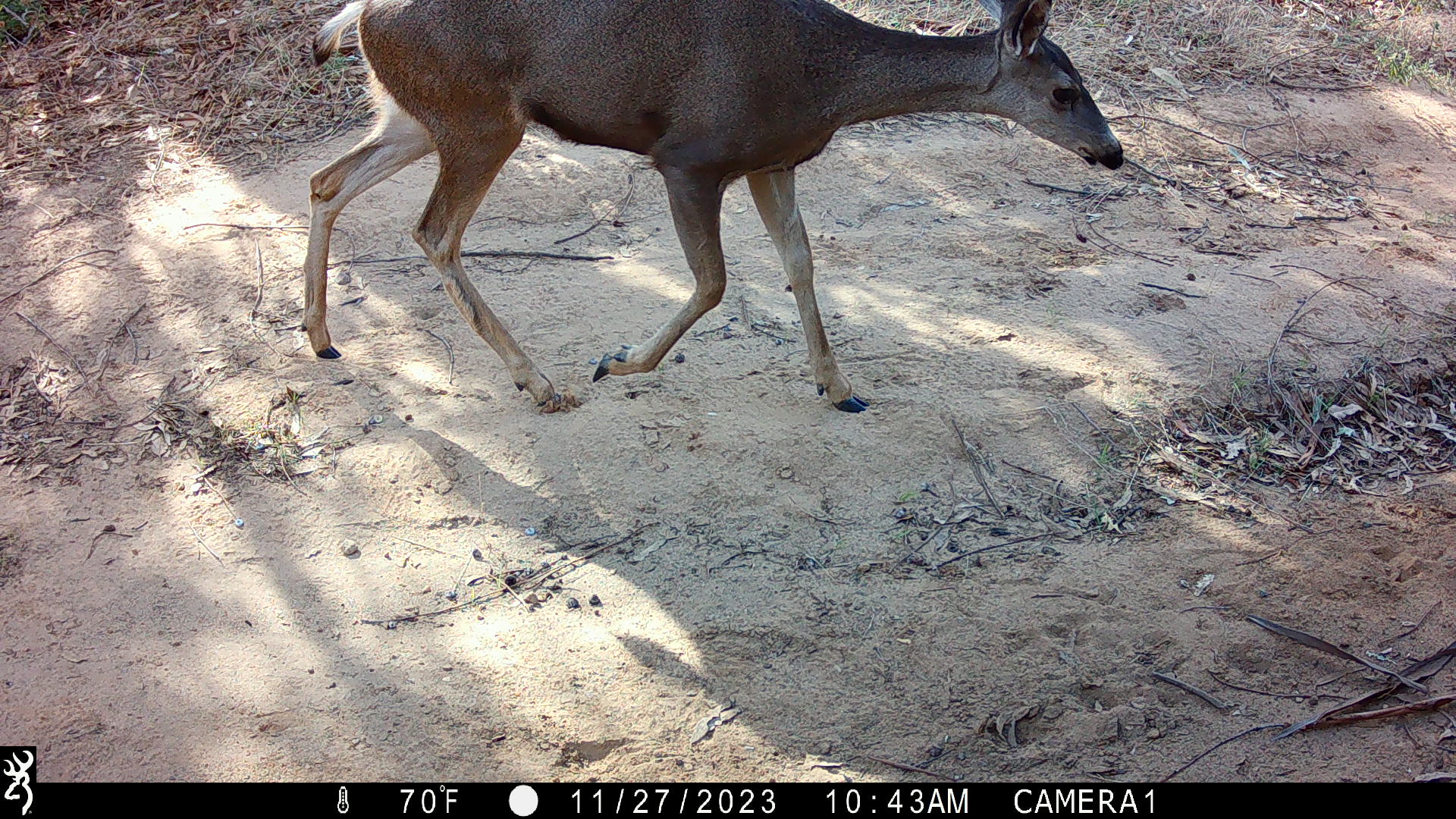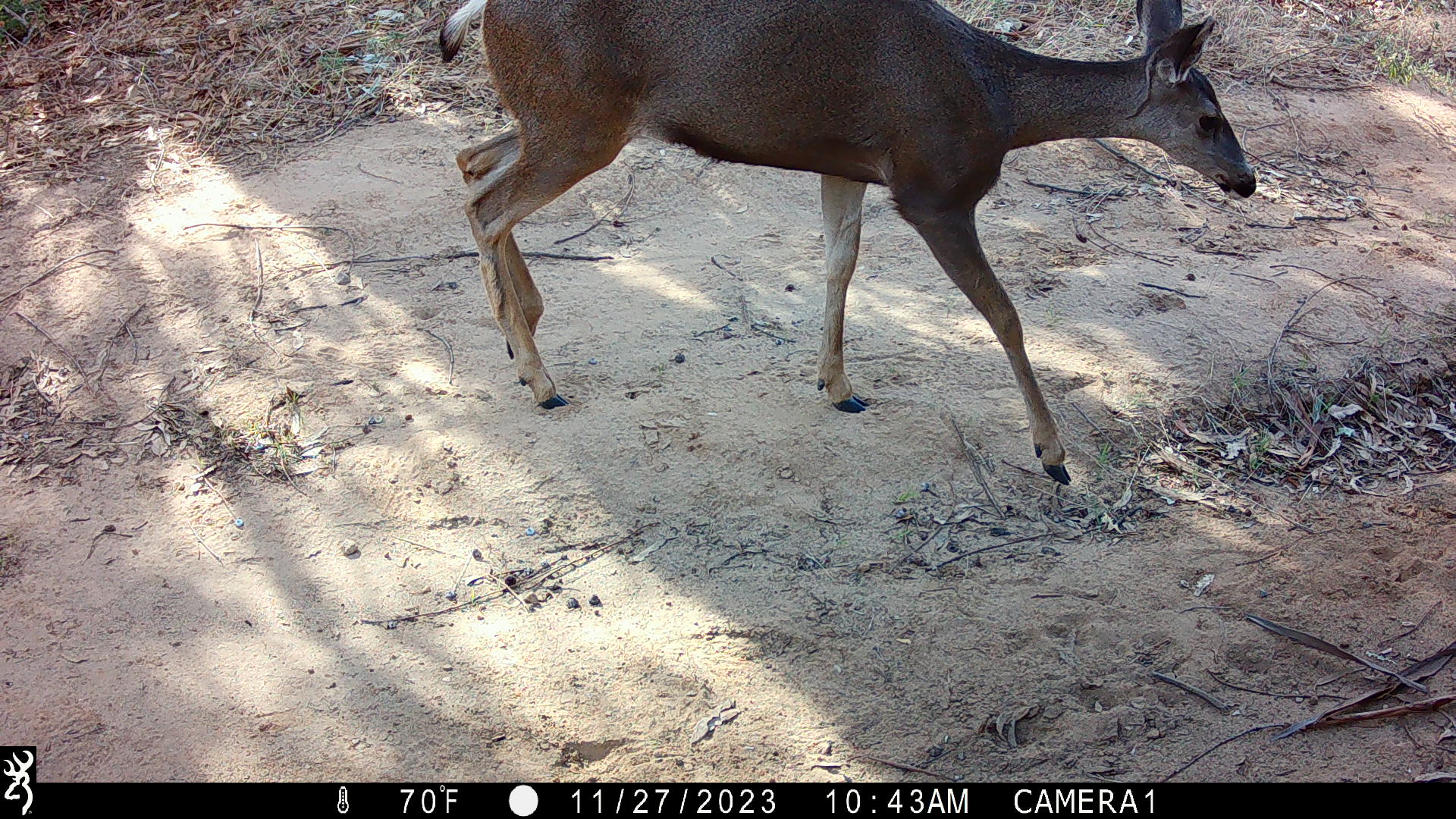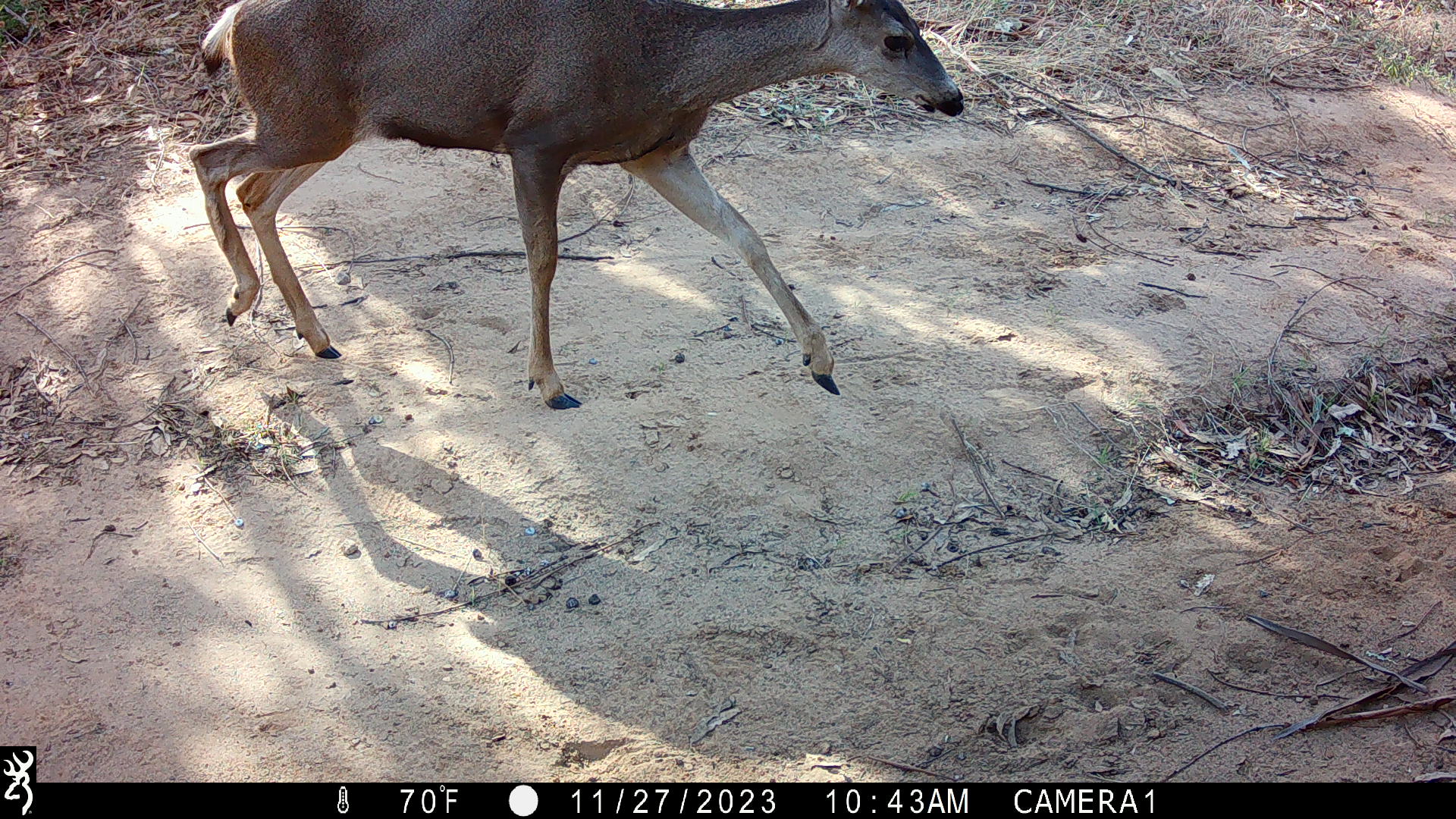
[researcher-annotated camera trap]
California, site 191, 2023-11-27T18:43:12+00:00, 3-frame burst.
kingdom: Animalia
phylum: Chordata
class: Mammalia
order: Artiodactyla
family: Cervidae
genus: Odocoileus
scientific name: Odocoileus hemionus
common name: mule deer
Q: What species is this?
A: Mule deer (Odocoileus hemionus).